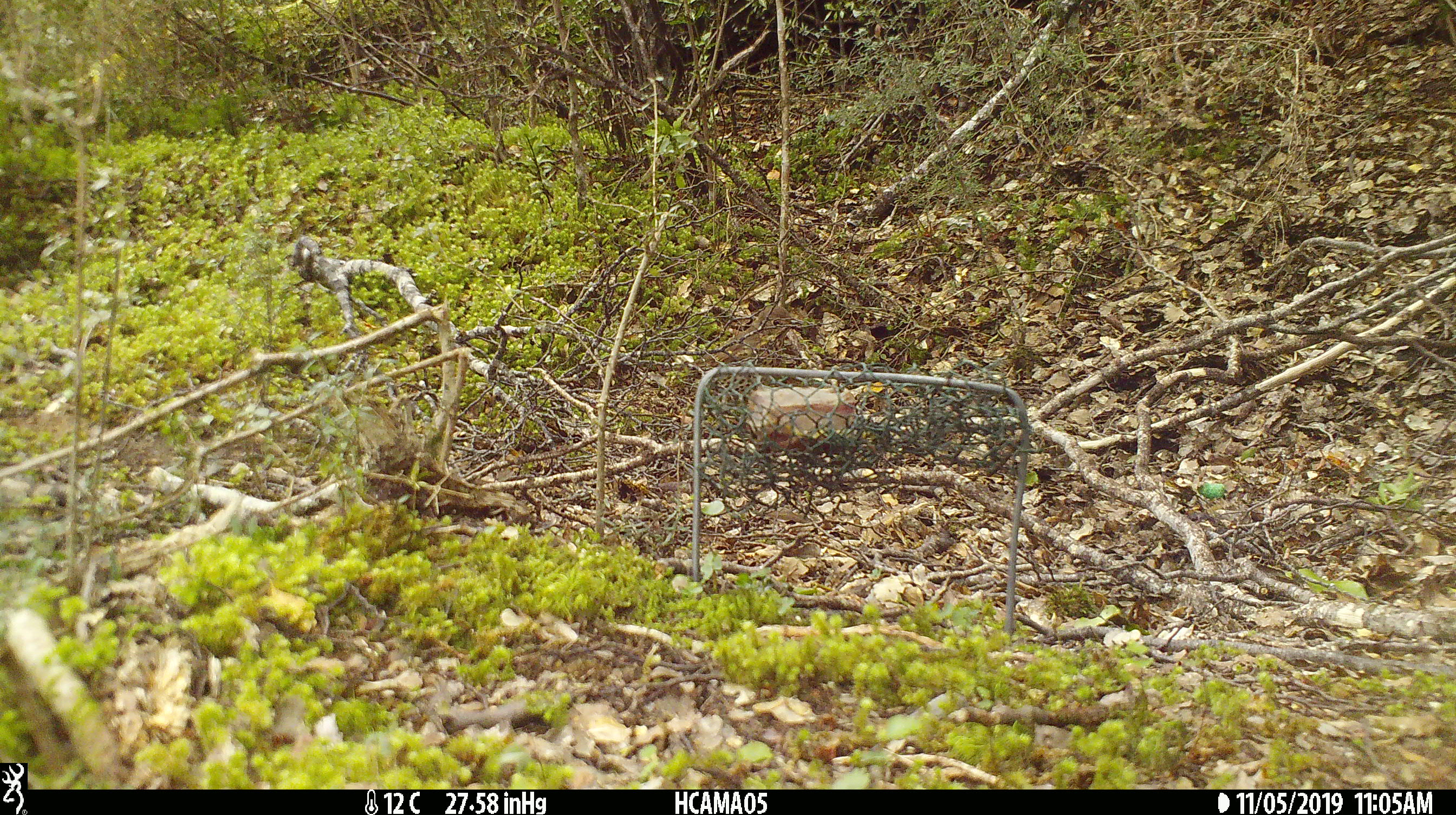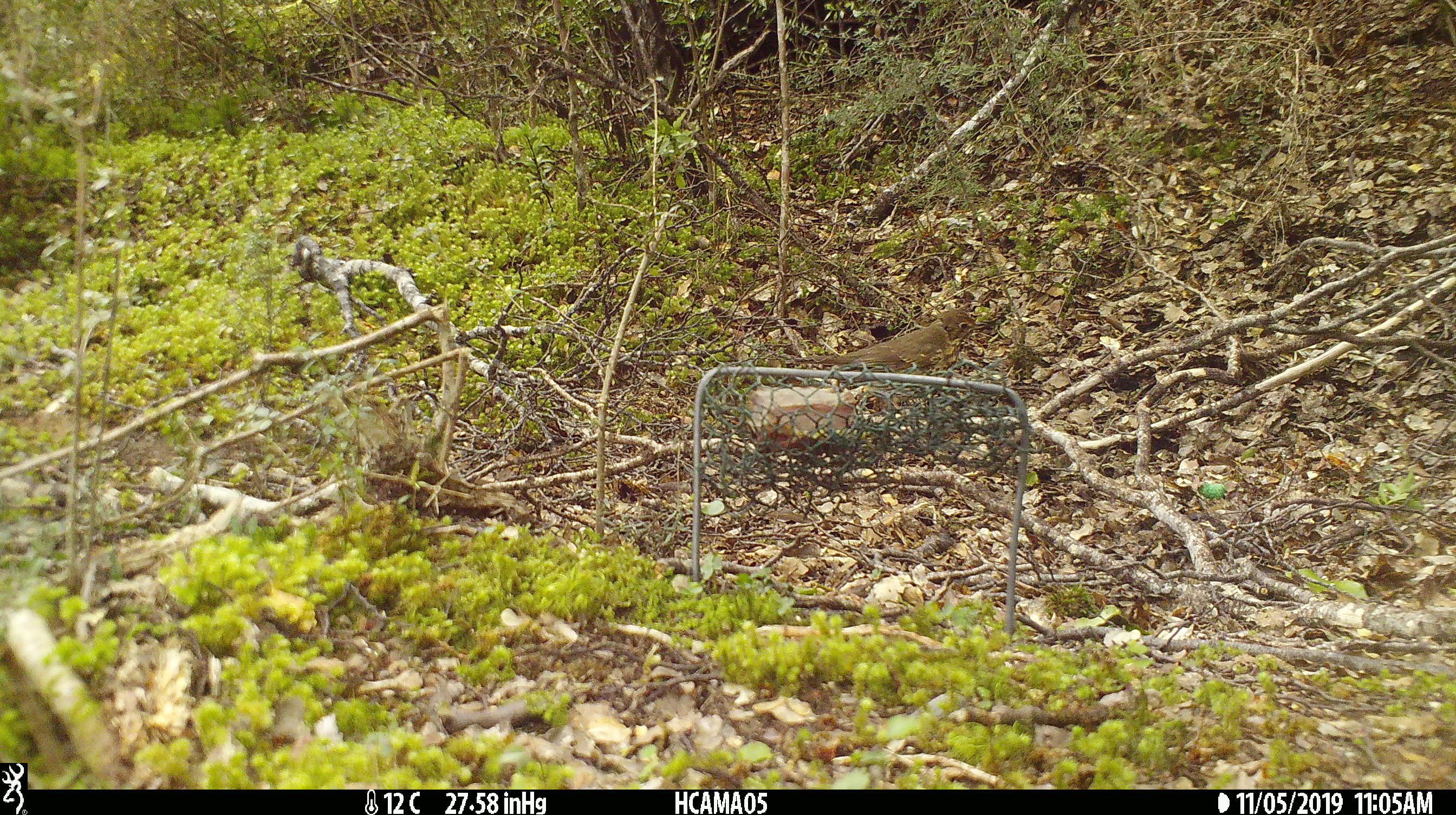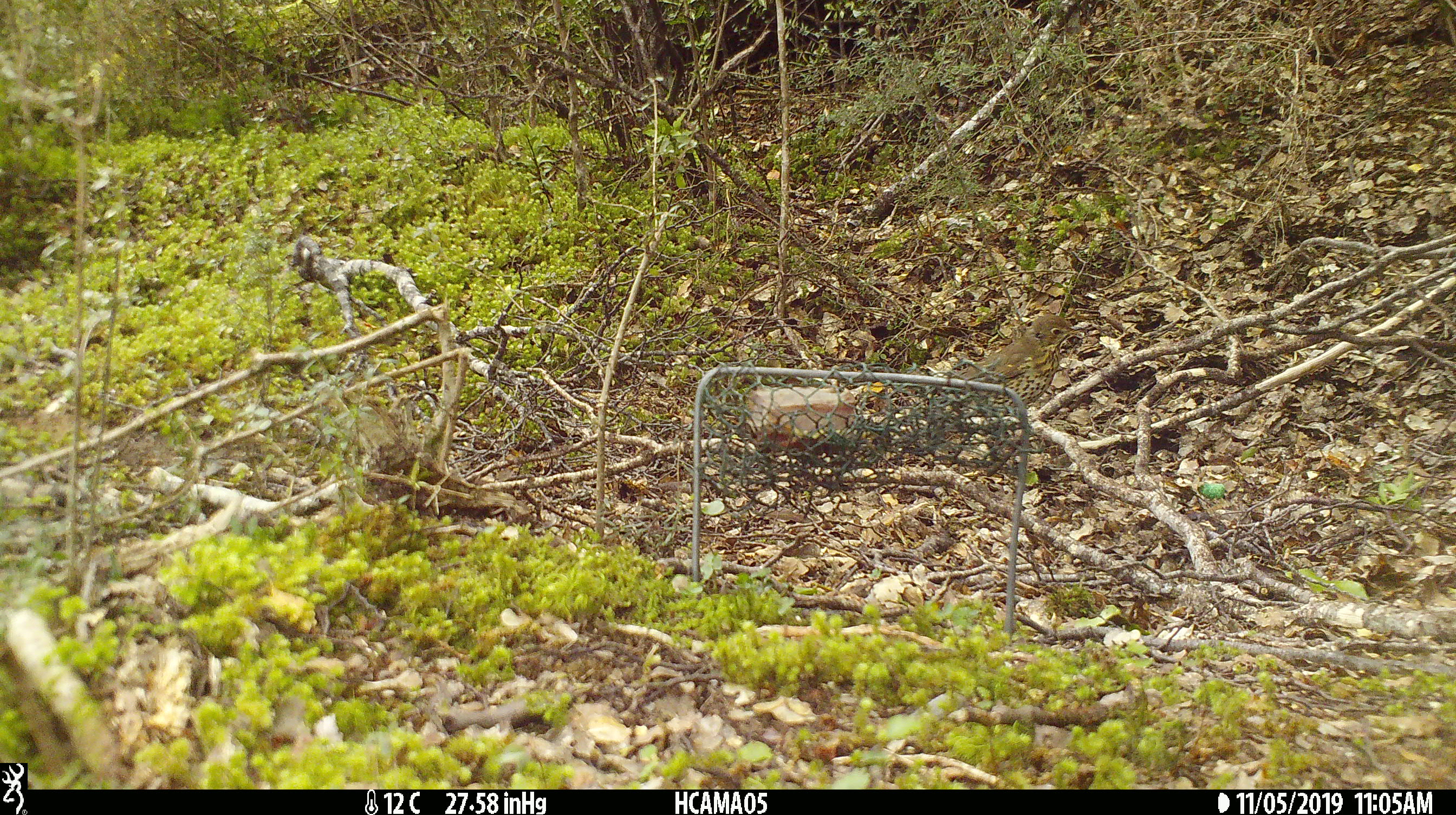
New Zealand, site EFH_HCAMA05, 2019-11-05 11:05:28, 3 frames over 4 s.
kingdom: Animalia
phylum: Chordata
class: Aves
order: Passeriformes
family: Turdidae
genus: Turdus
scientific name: Turdus philomelos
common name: song thrush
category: thrush